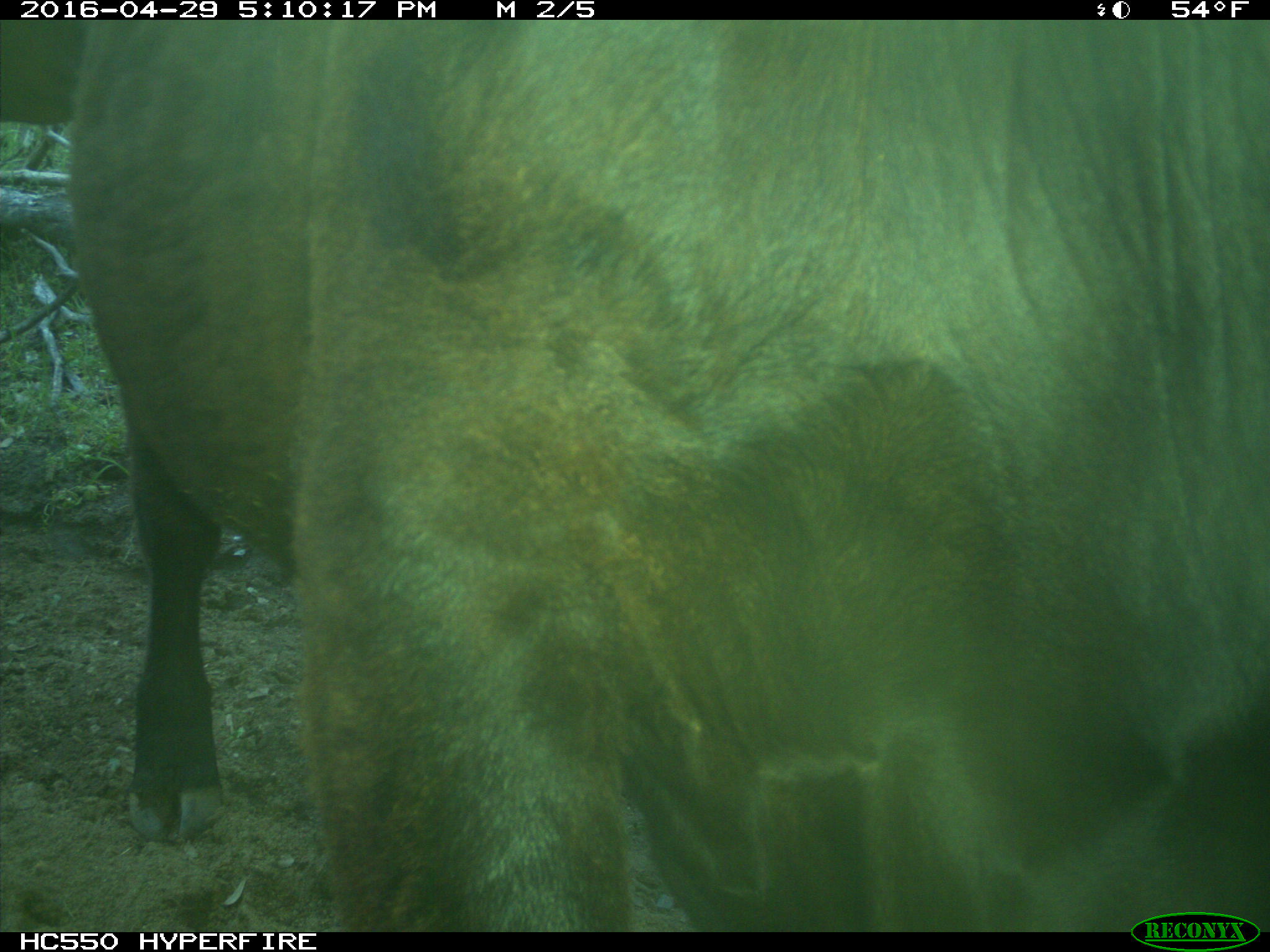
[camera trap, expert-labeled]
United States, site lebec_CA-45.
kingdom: Animalia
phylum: Chordata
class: Mammalia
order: Artiodactyla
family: Bovidae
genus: Bos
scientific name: Bos taurus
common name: domestic cow